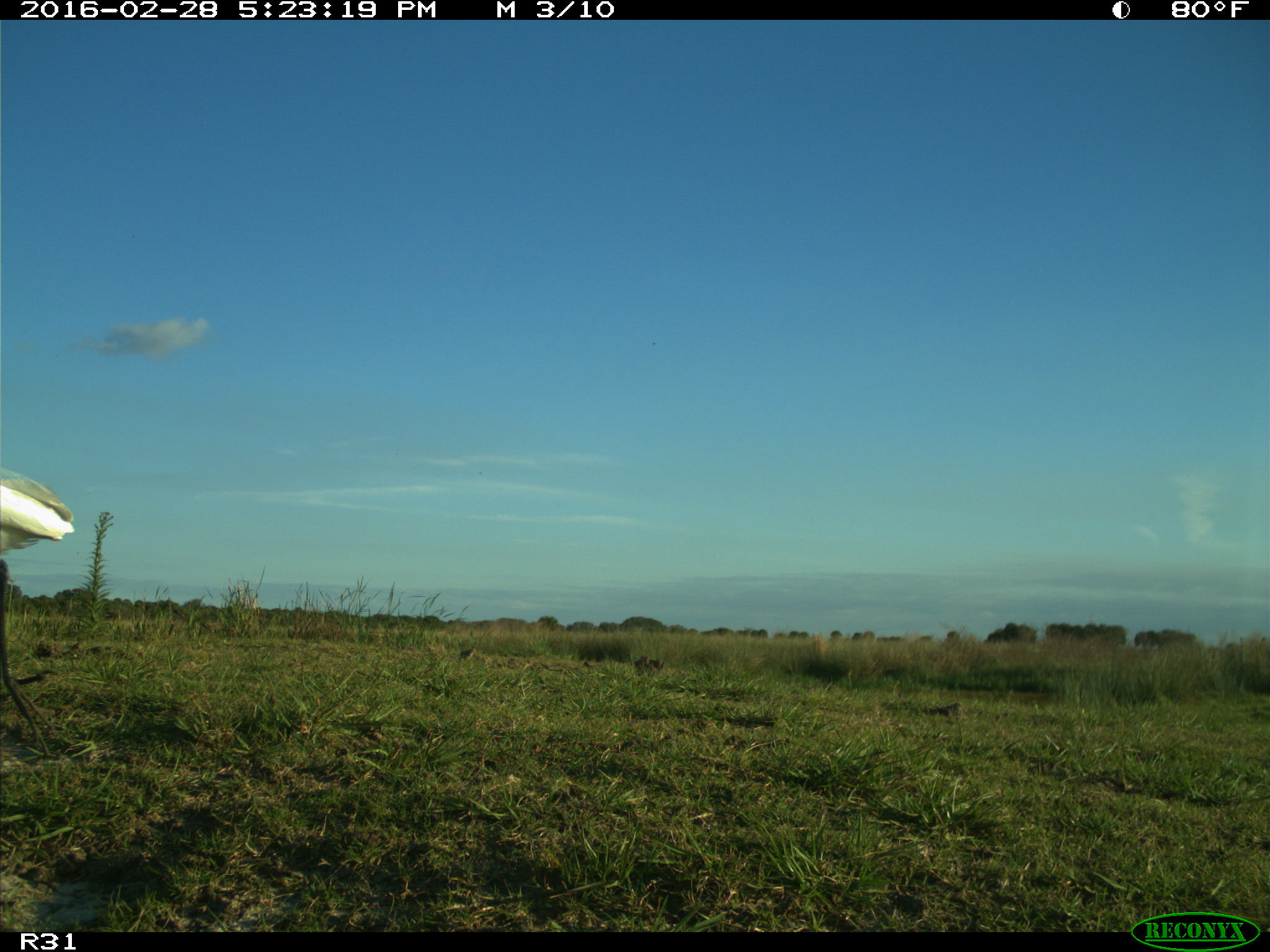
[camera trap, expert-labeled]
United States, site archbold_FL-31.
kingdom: Animalia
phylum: Chordata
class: Aves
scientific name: Aves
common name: birds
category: unidentified bird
Unidentified bird (birds) (Aves).